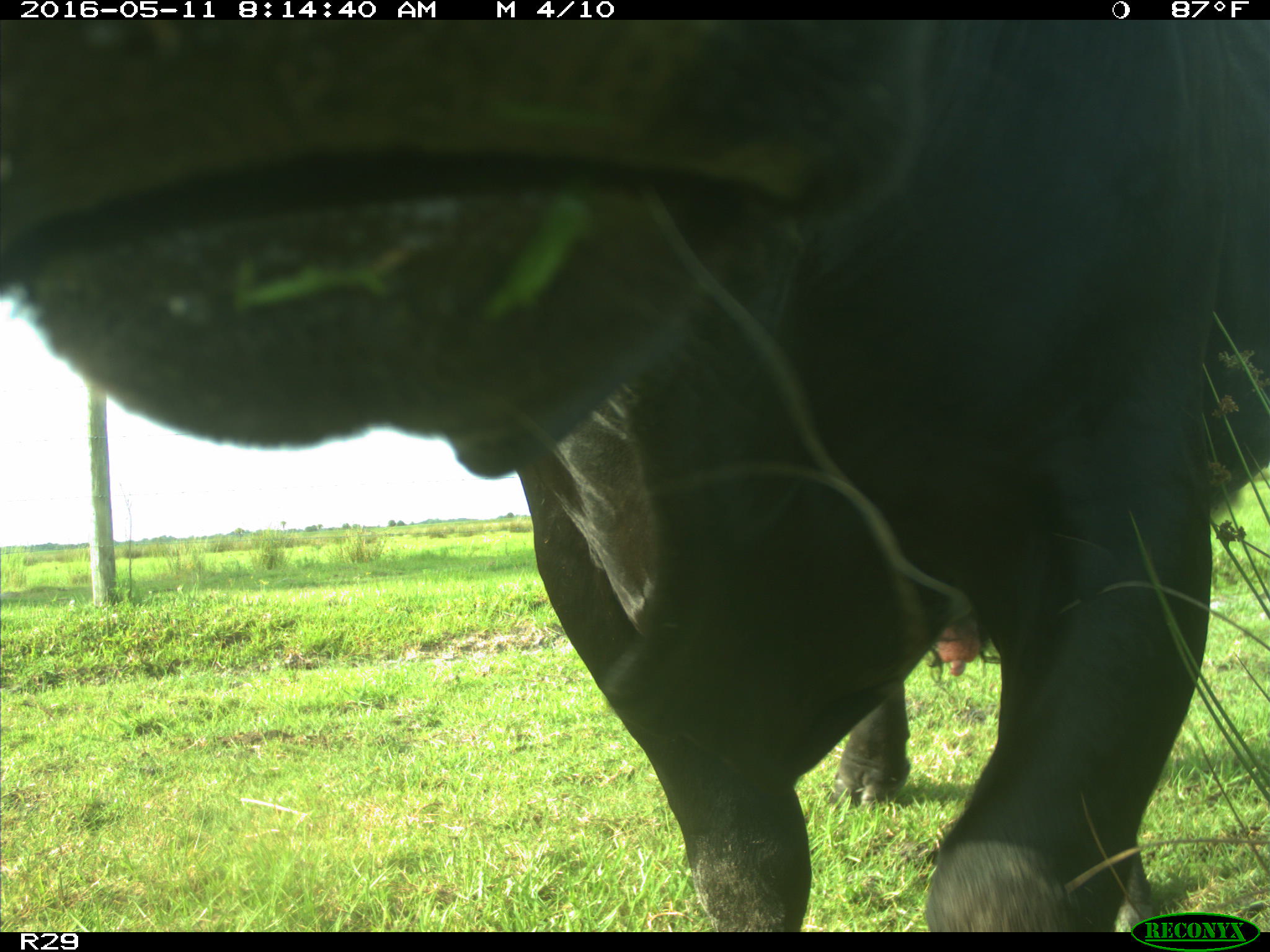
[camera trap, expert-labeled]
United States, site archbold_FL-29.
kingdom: Animalia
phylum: Chordata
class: Mammalia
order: Artiodactyla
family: Bovidae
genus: Bos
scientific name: Bos taurus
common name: domestic cow